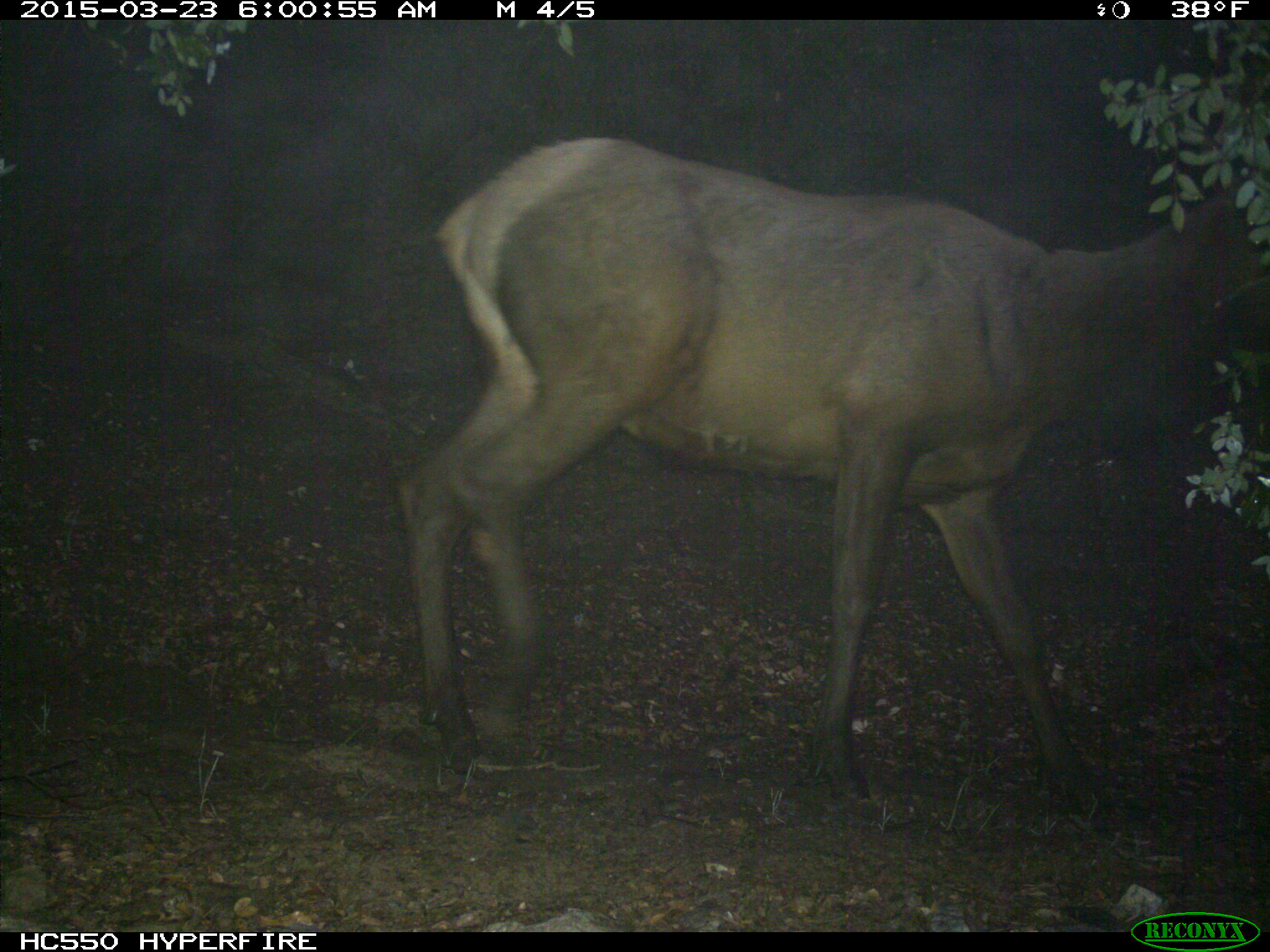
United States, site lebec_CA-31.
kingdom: Animalia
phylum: Chordata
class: Mammalia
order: Artiodactyla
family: Cervidae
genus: Cervus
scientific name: Cervus canadensis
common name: elk